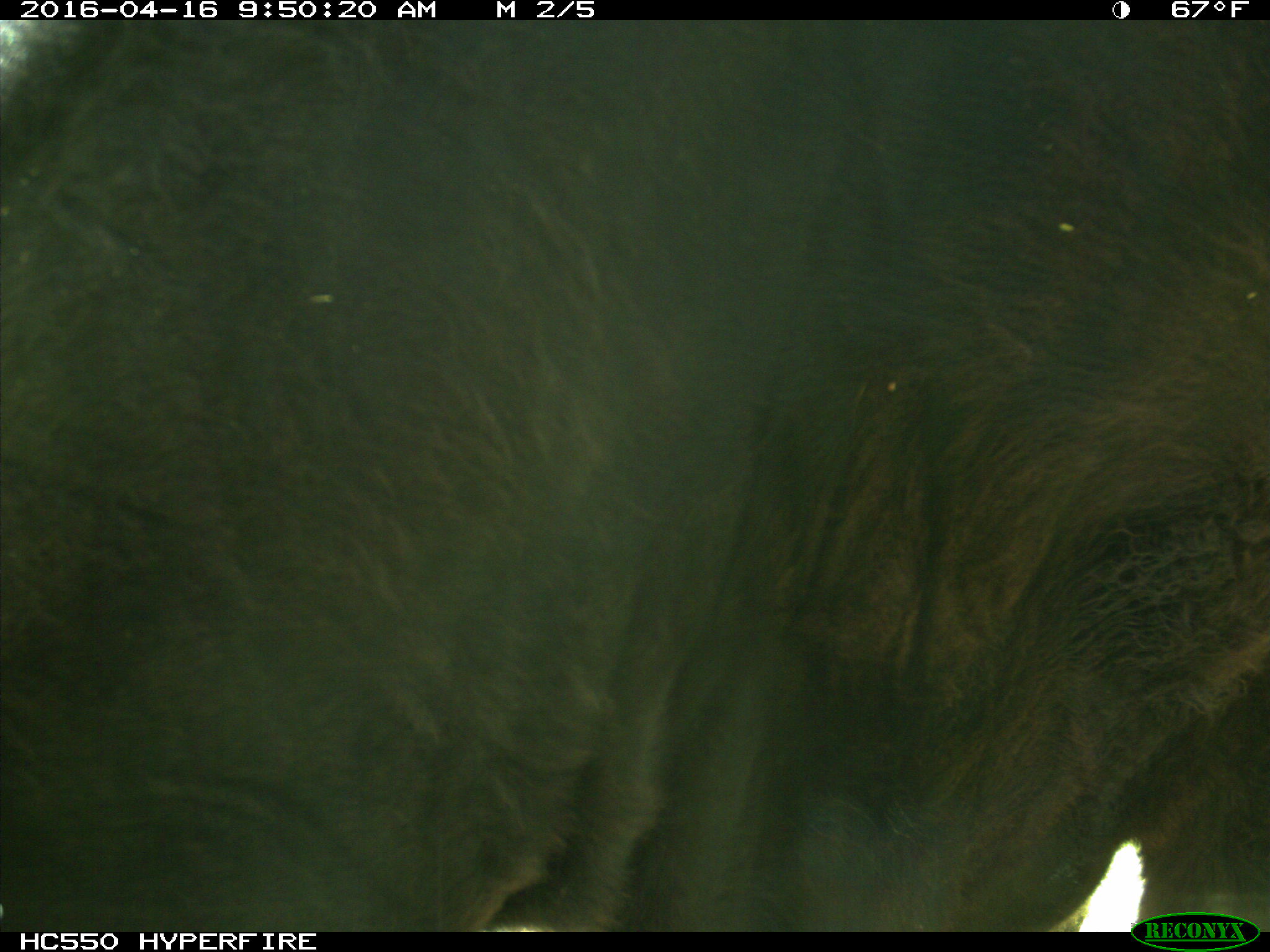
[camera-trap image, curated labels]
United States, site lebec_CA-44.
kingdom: Animalia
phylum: Chordata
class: Mammalia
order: Artiodactyla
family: Bovidae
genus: Bos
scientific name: Bos taurus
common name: domestic cow